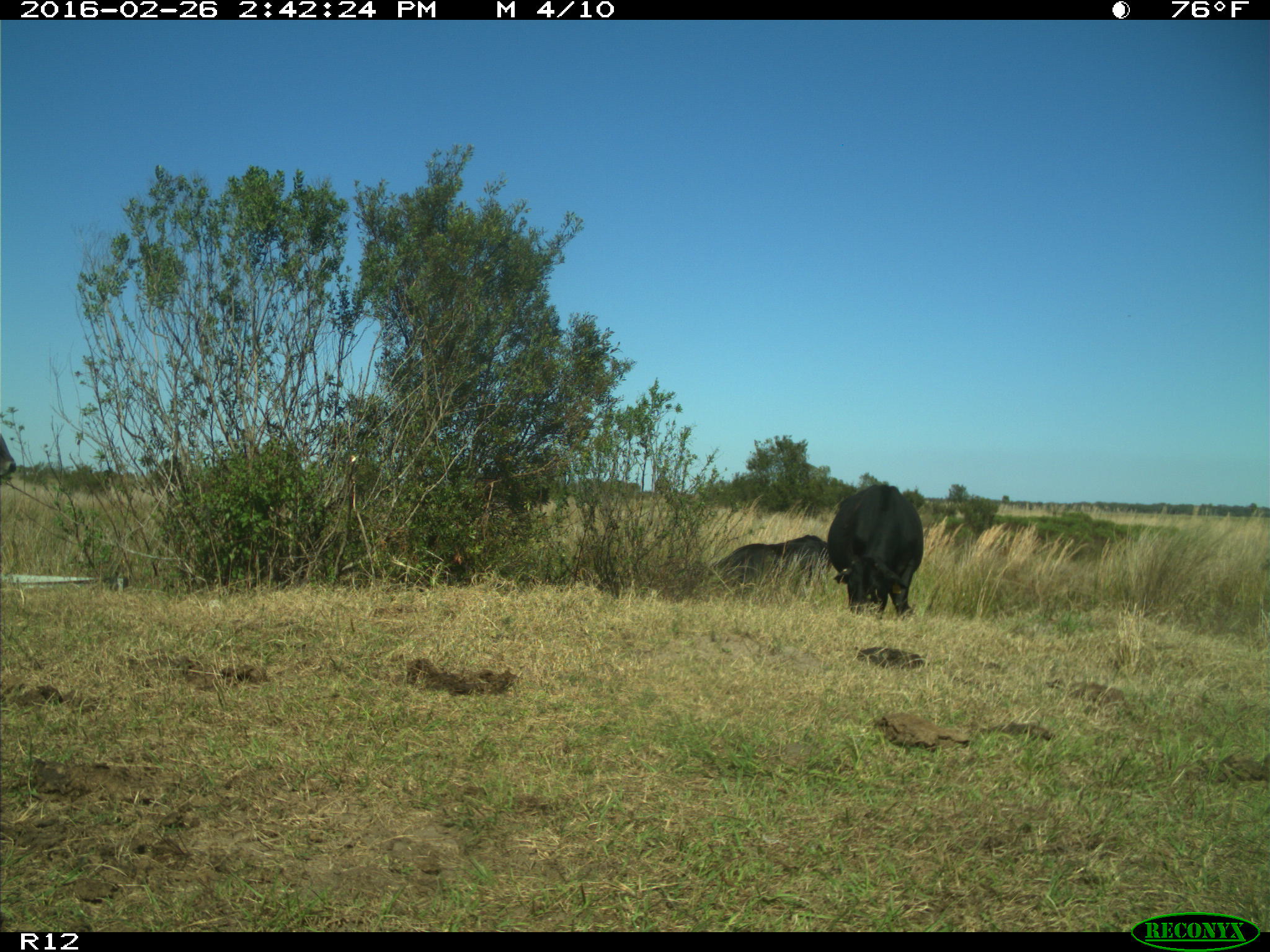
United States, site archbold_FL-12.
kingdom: Animalia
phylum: Chordata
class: Mammalia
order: Artiodactyla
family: Bovidae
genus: Bos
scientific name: Bos taurus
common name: domestic cow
Bos taurus (domestic cow).